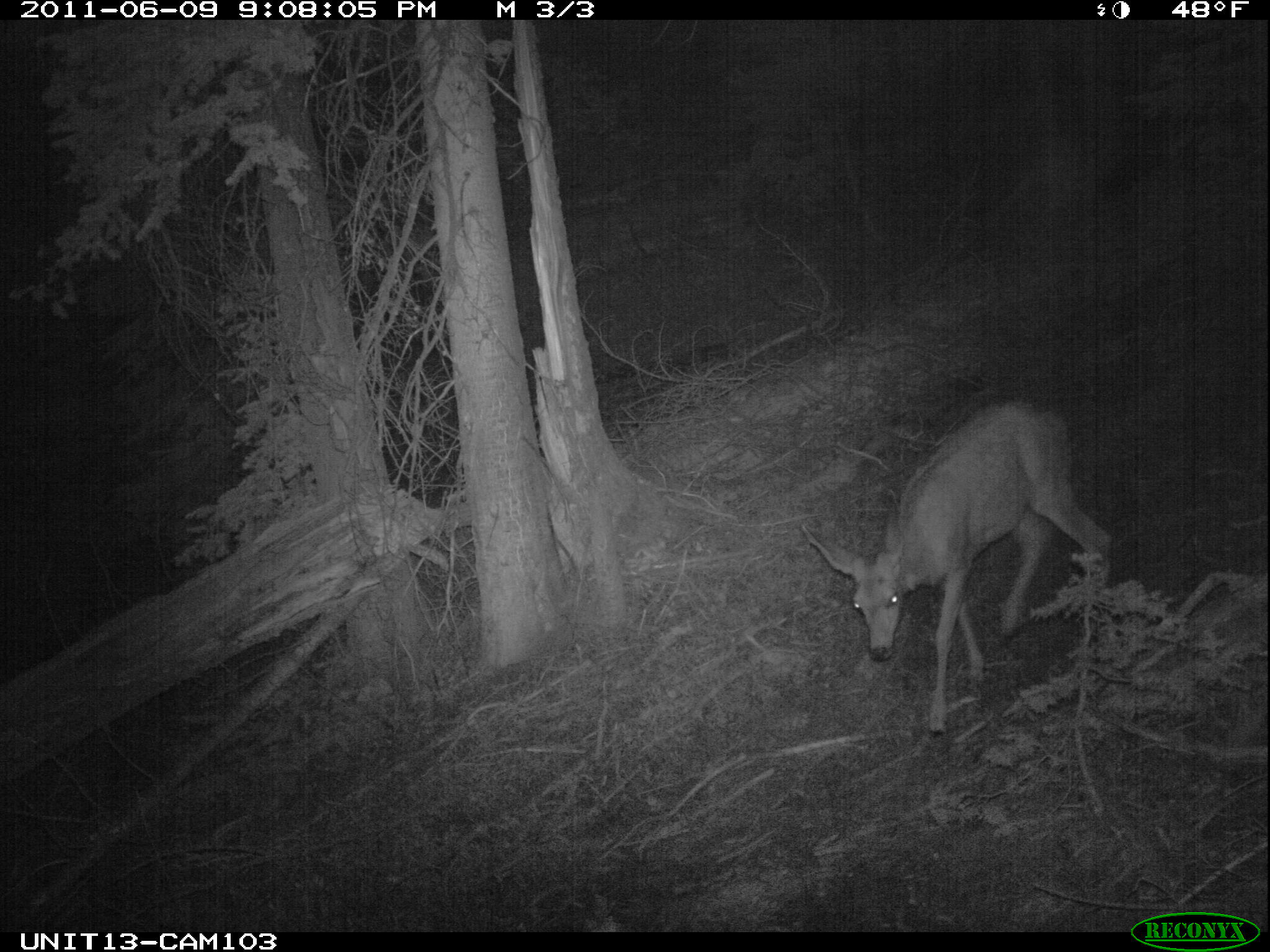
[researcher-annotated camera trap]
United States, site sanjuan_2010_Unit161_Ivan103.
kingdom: Animalia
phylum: Chordata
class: Mammalia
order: Artiodactyla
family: Cervidae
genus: Odocoileus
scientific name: Odocoileus hemionus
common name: mule deer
Odocoileus hemionus (mule deer).